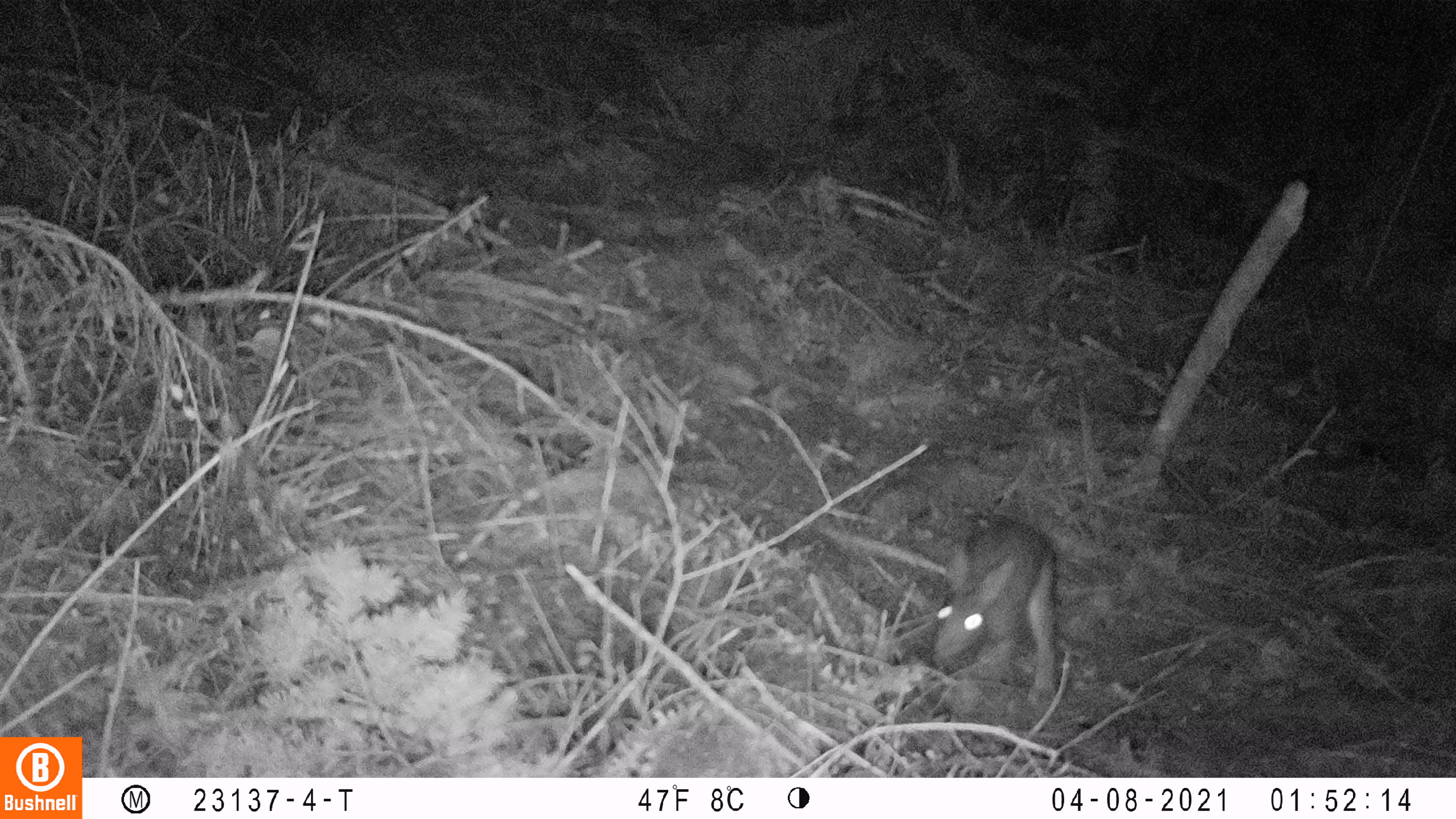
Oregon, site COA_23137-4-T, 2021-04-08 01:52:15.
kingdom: Animalia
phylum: Chordata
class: Mammalia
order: Lagomorpha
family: Leporidae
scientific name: Leporidae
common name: hares and rabbits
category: leporidae family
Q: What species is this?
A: Leporidae family (hares and rabbits) (Leporidae).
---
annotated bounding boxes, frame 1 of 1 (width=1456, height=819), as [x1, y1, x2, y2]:
leporidae family: [923, 515, 1073, 707]